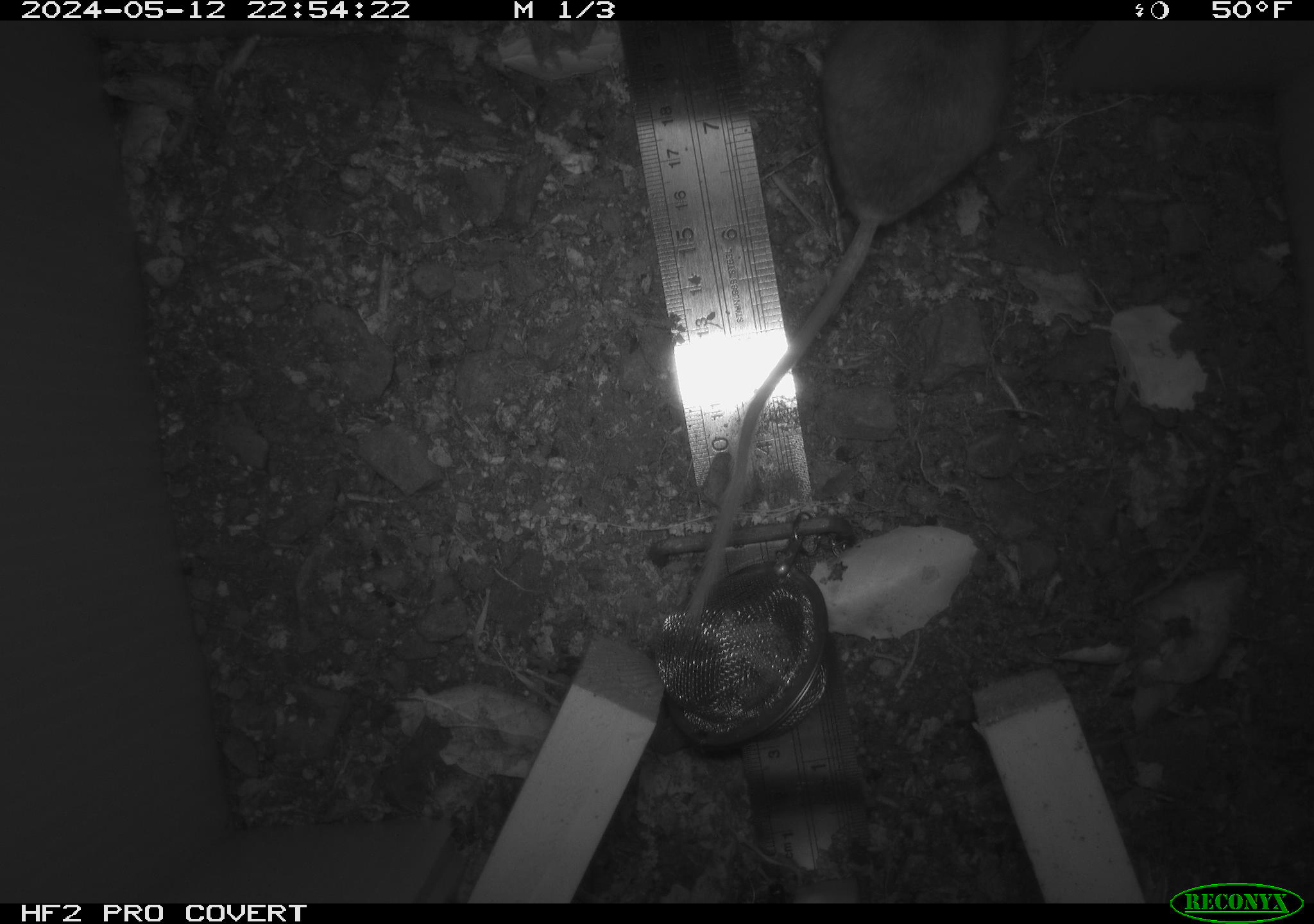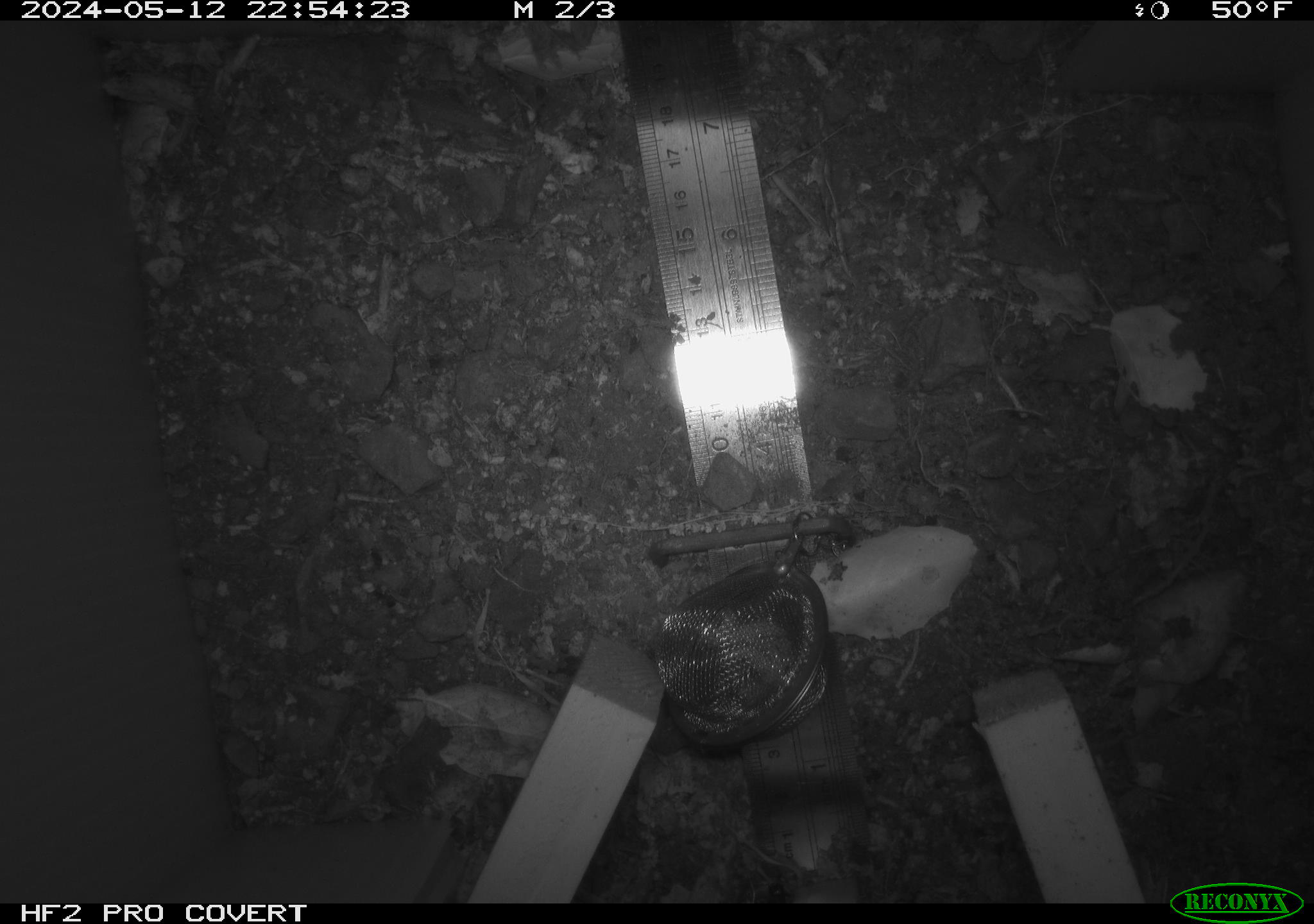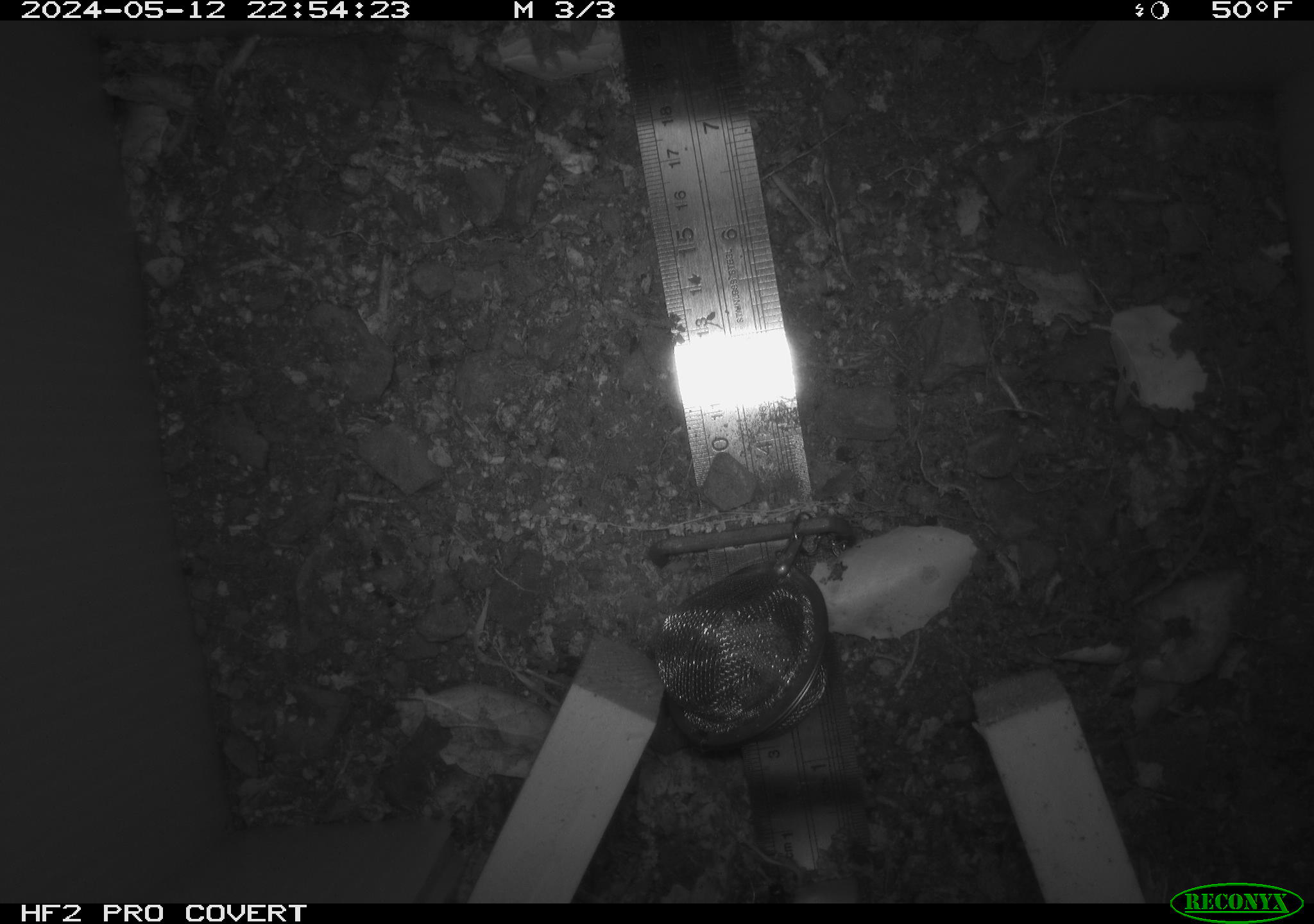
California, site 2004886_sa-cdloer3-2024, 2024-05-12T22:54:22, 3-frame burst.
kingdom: Animalia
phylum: Chordata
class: Mammalia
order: Rodentia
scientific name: Rodentia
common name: mouse species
Mouse species (Rodentia).